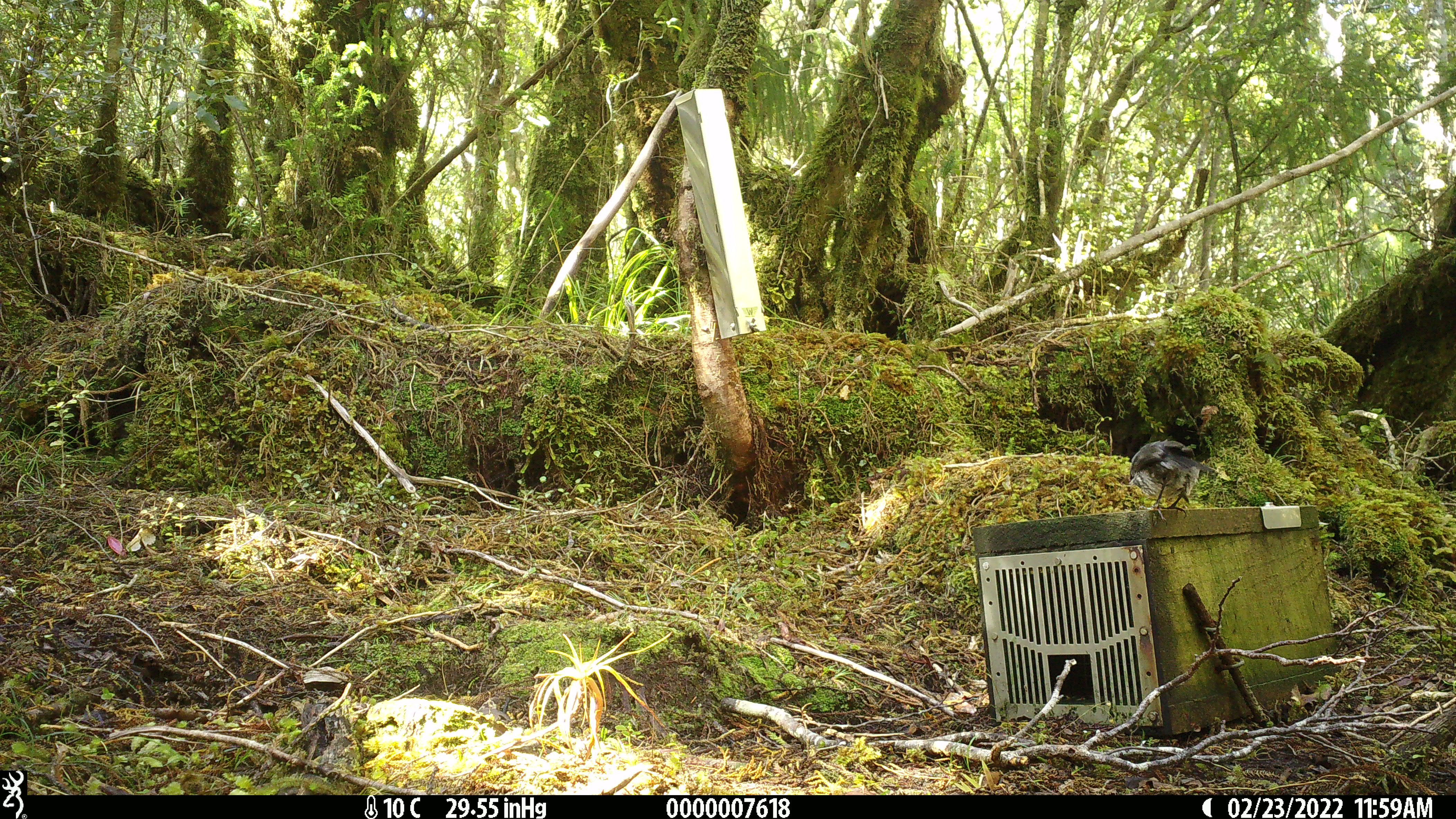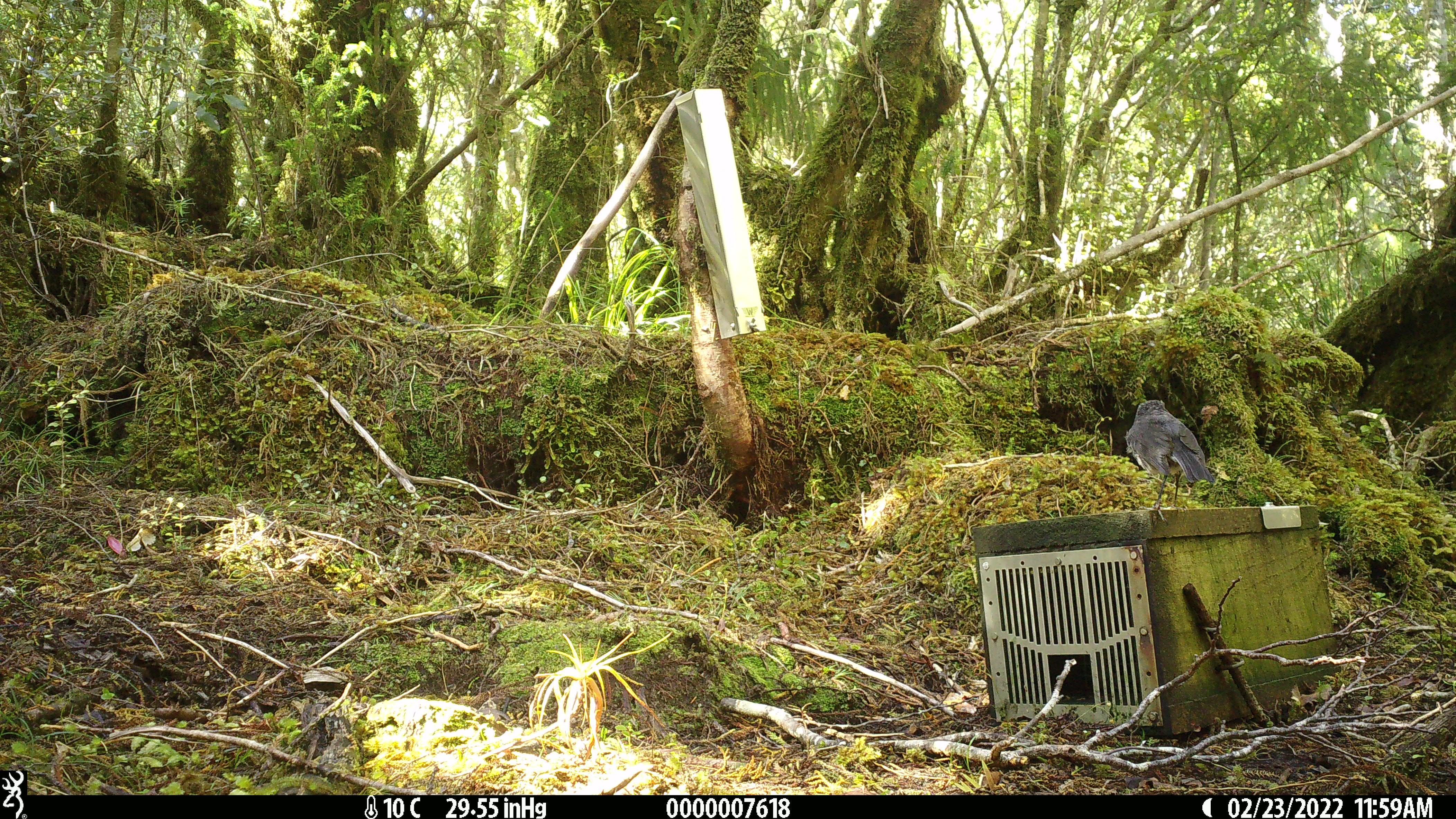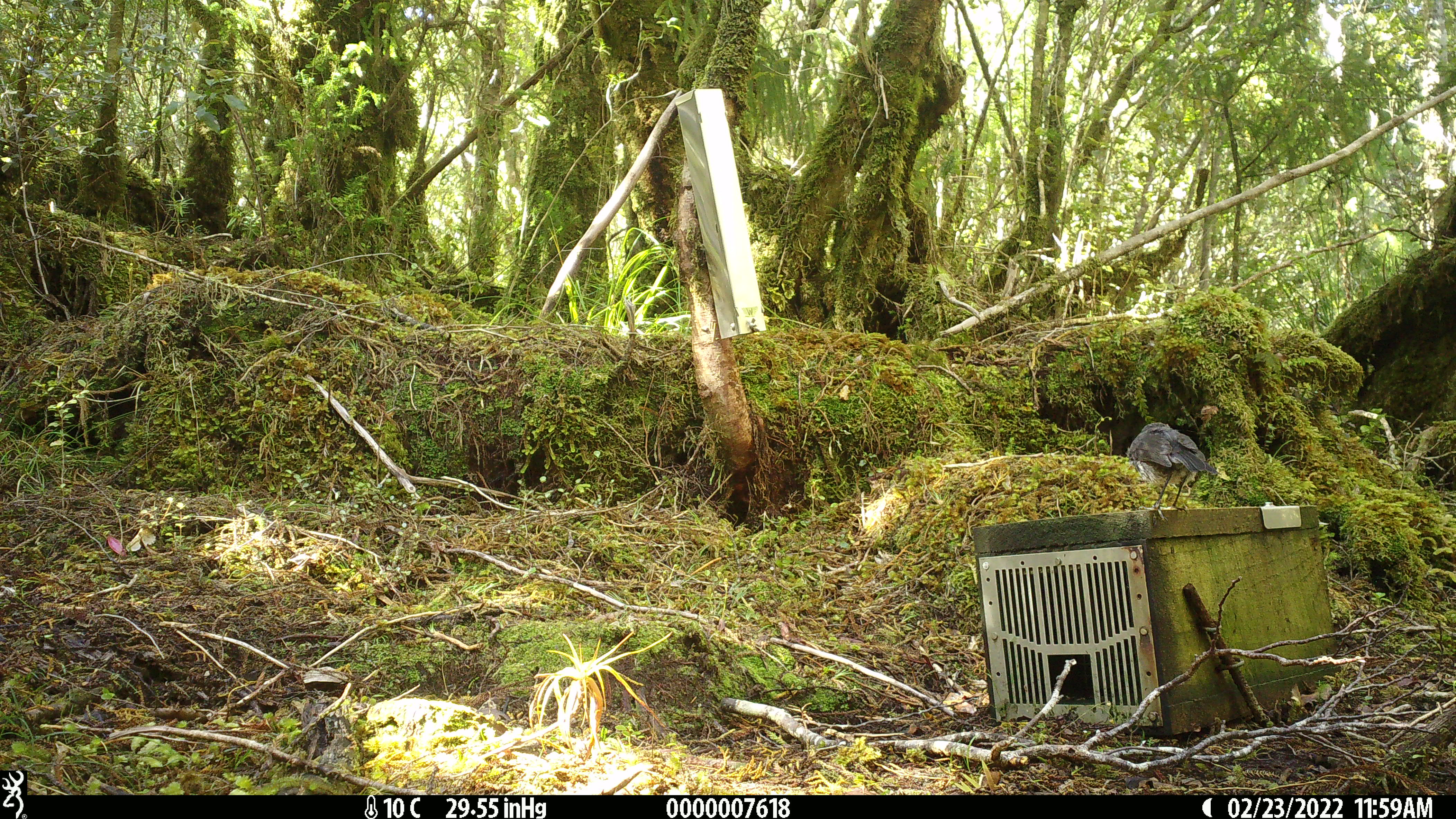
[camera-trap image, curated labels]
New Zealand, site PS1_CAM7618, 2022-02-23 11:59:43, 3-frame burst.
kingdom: Animalia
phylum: Chordata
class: Aves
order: Passeriformes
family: Petroicidae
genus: Petroica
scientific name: Petroica australis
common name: new zealand robin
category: robin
Robin (new zealand robin) (Petroica australis).